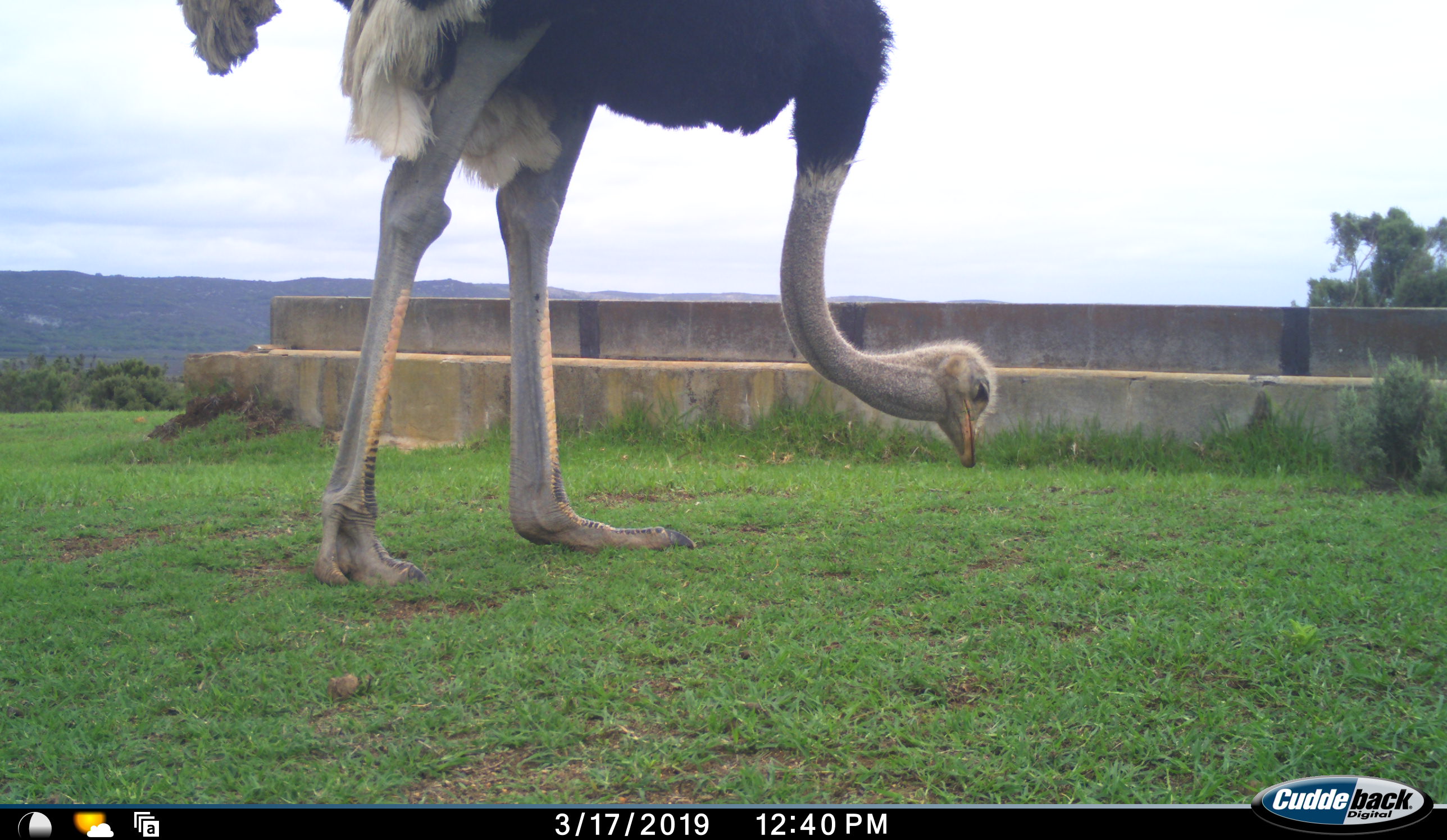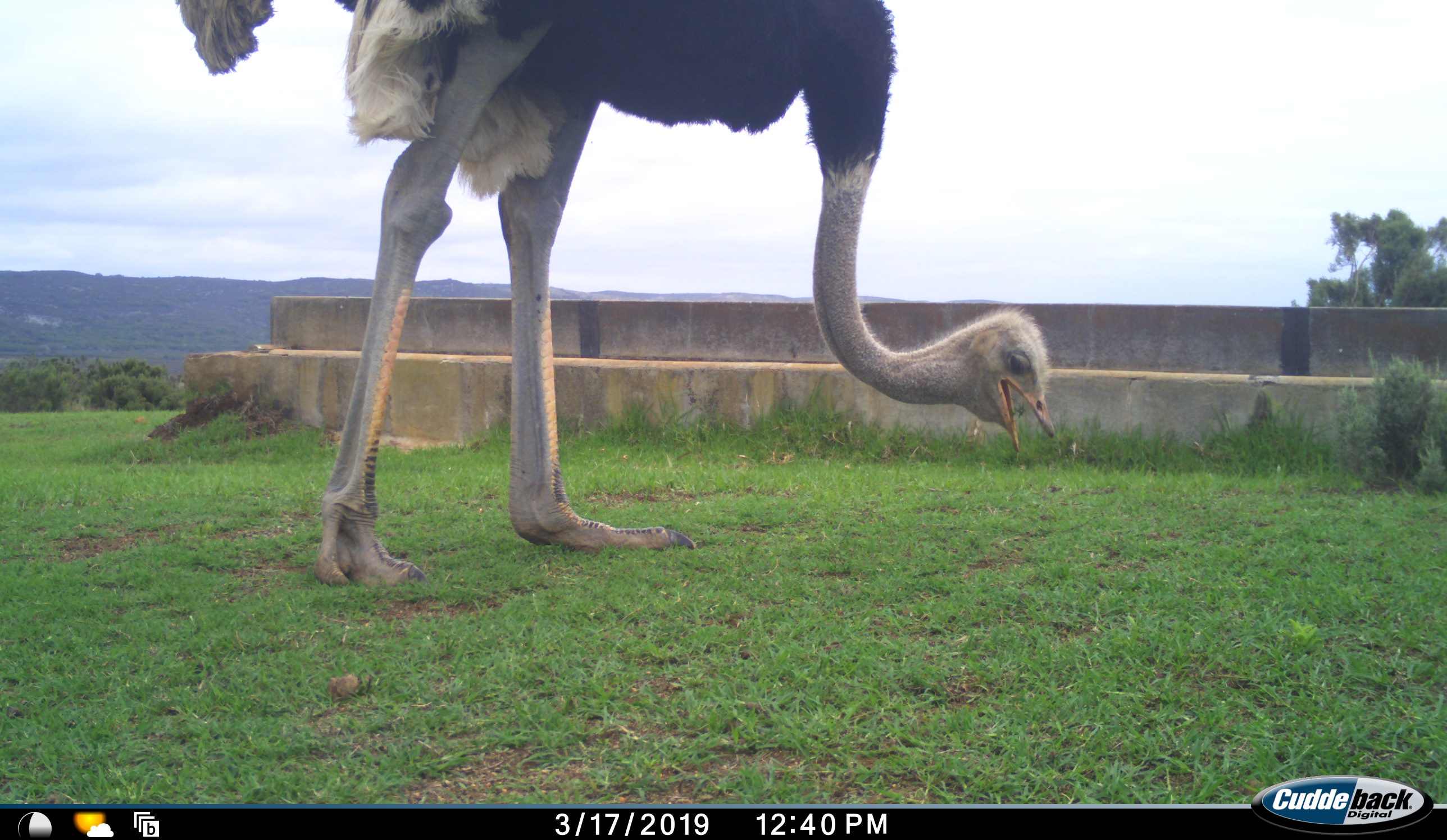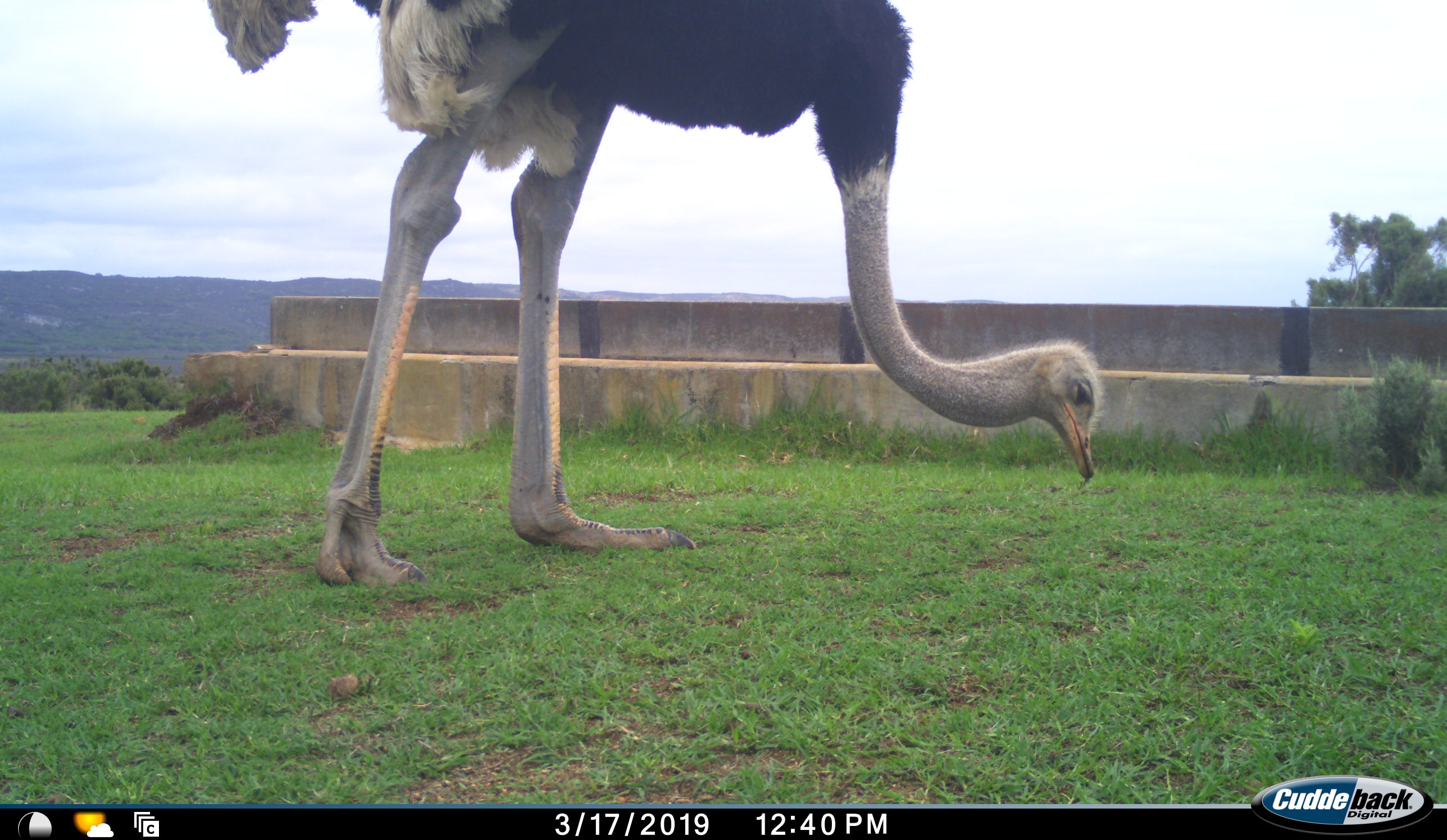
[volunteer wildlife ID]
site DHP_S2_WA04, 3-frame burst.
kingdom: Animalia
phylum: Chordata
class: Aves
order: Struthioniformes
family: Struthionidae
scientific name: Struthionidae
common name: ostrich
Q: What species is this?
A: Ostrich (Struthionidae).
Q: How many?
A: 1.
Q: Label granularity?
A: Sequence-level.